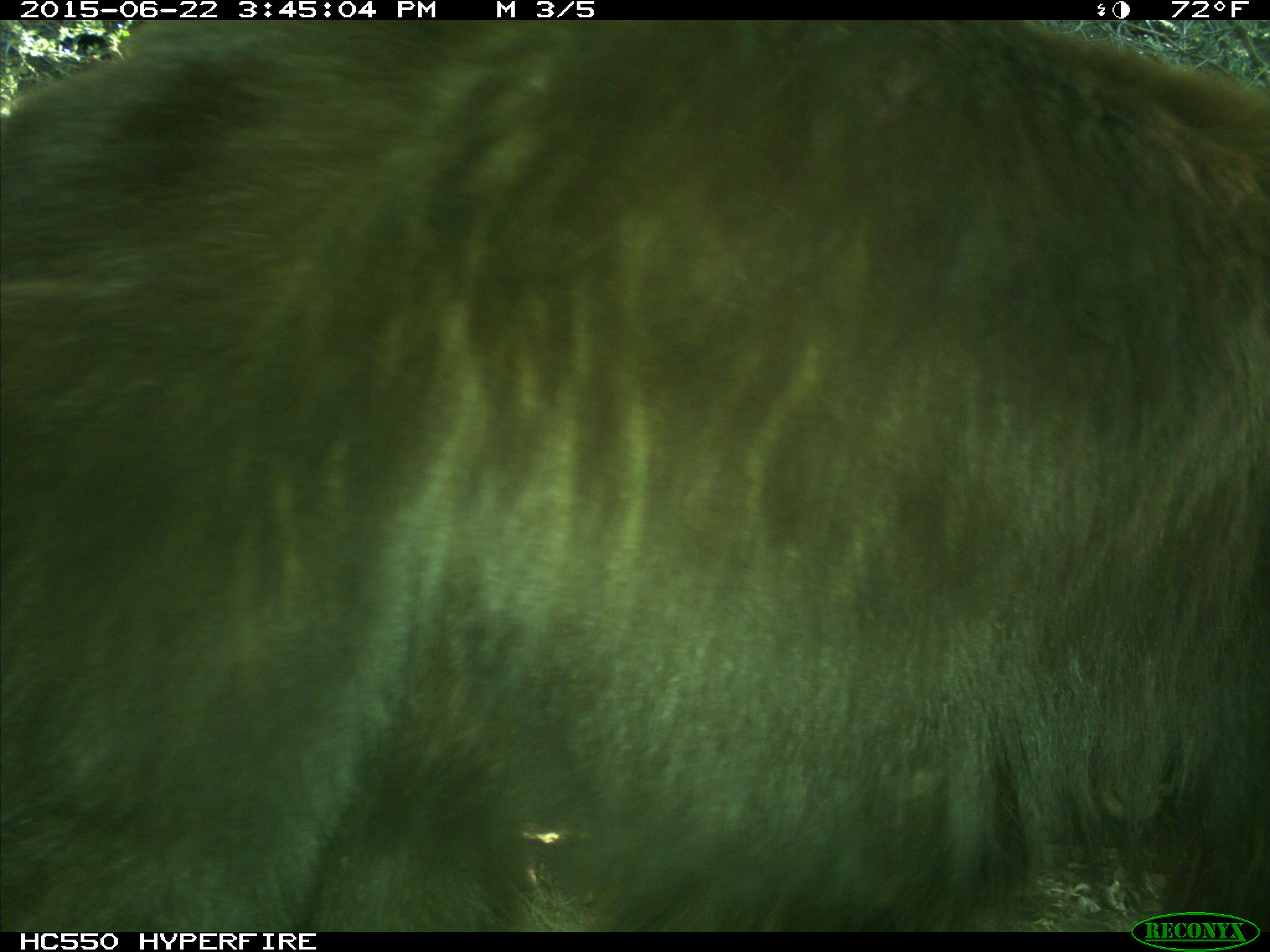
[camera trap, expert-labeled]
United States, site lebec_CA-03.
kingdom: Animalia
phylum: Chordata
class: Mammalia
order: Carnivora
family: Ursidae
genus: Ursus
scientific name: Ursus americanus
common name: american black bear